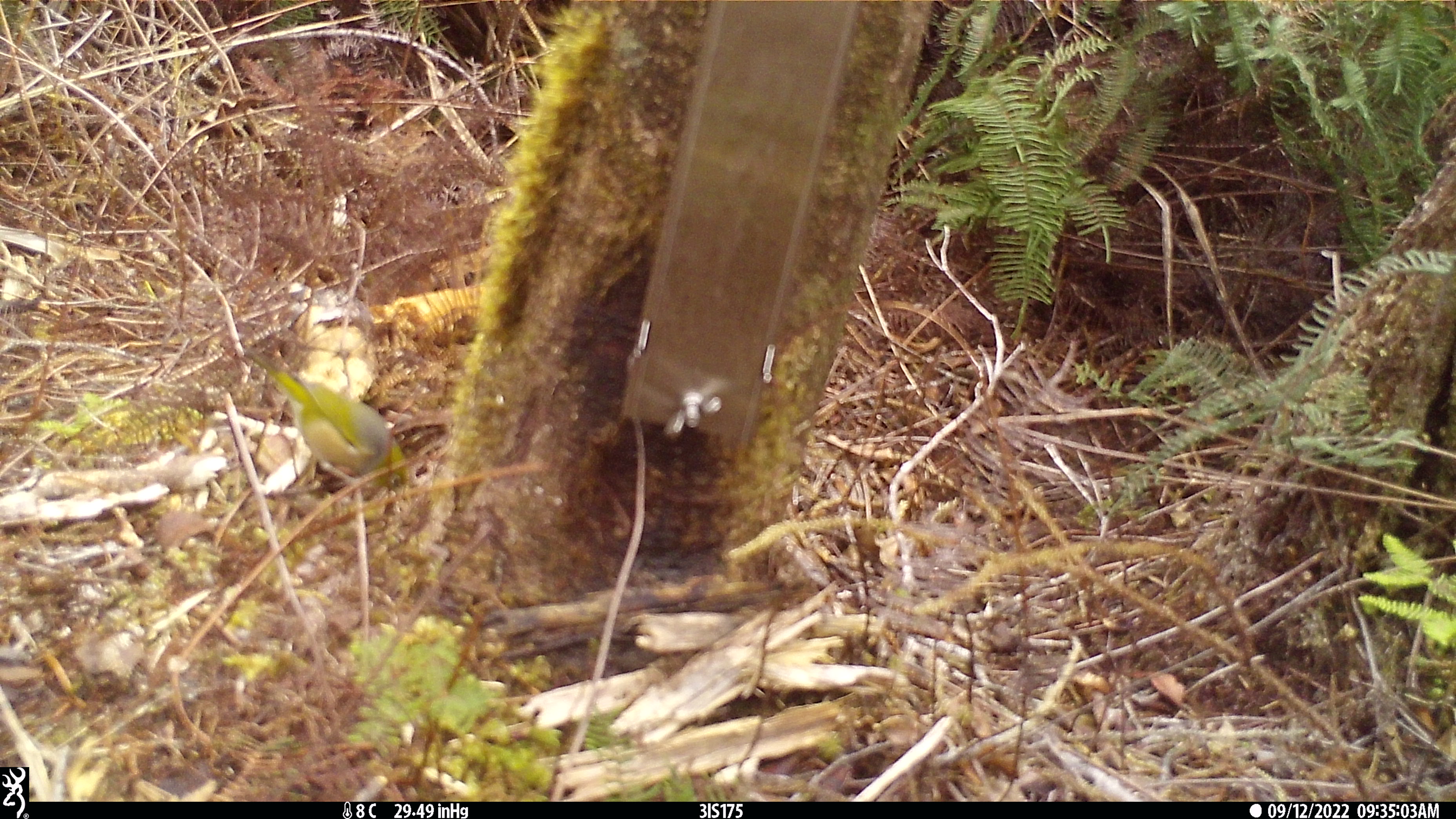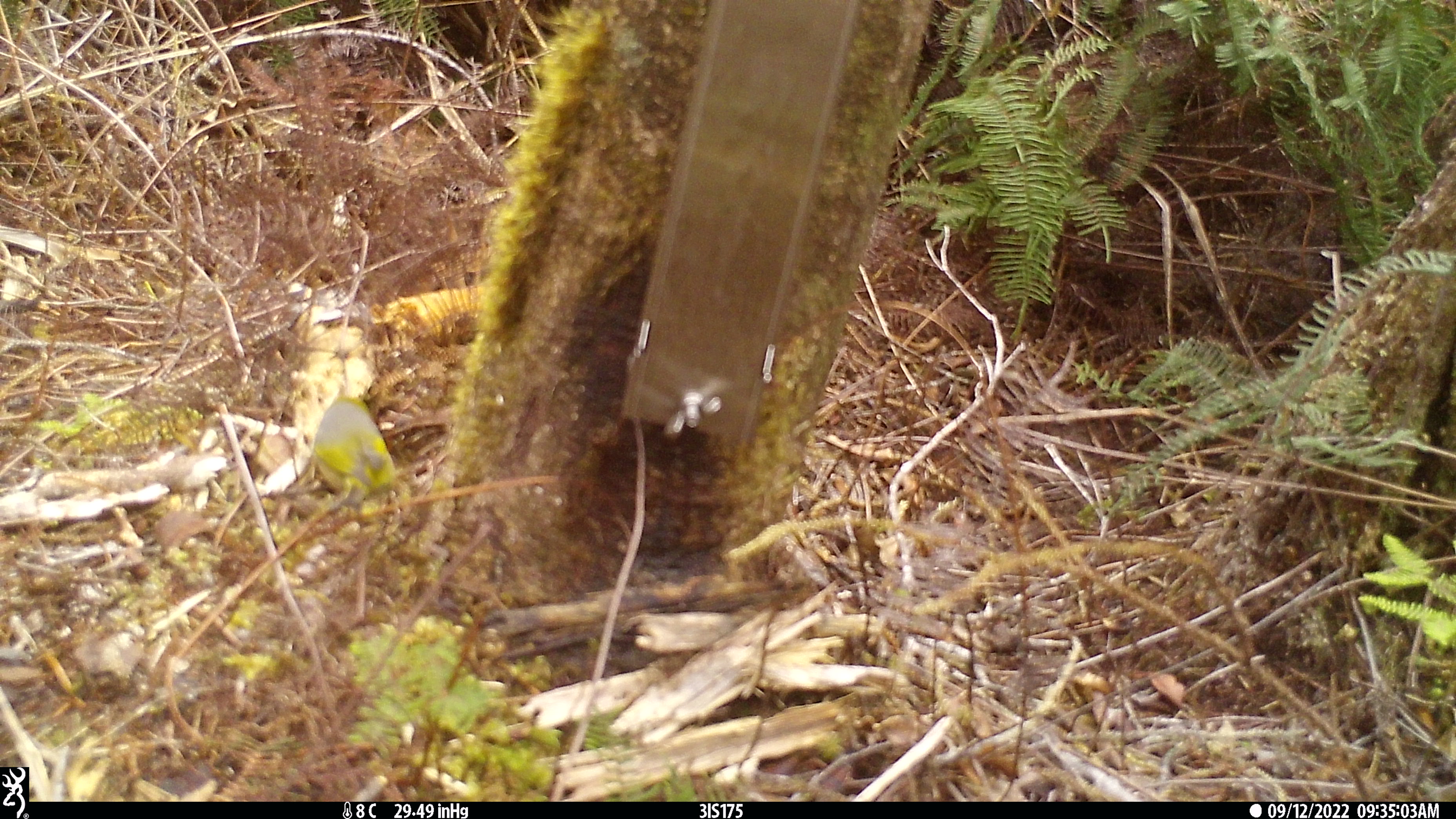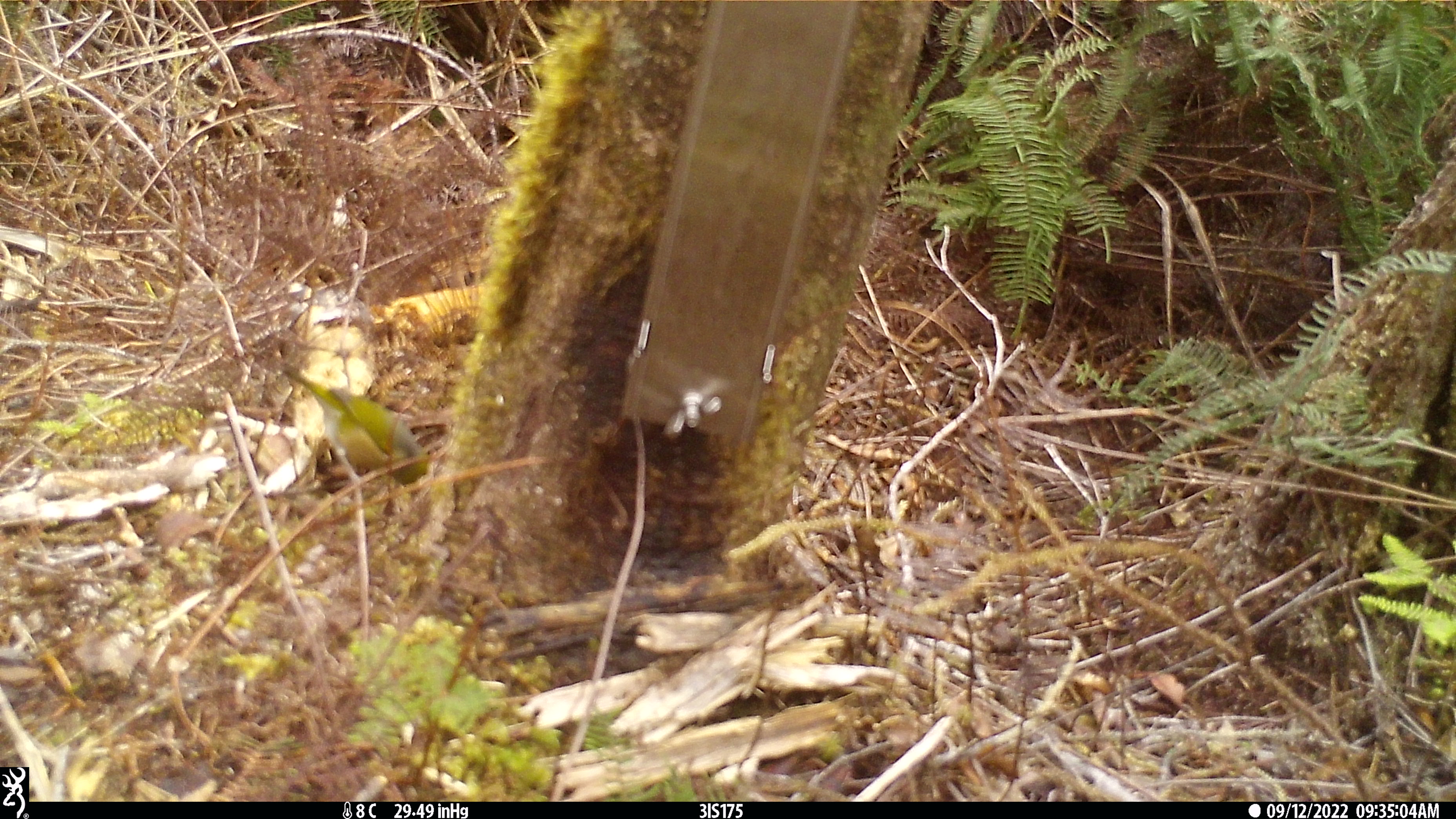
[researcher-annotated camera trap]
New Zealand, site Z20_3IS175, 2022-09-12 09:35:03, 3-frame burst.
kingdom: Animalia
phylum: Chordata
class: Aves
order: Passeriformes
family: Zosteropidae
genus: Zosterops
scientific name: Zosterops lateralis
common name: silvereye